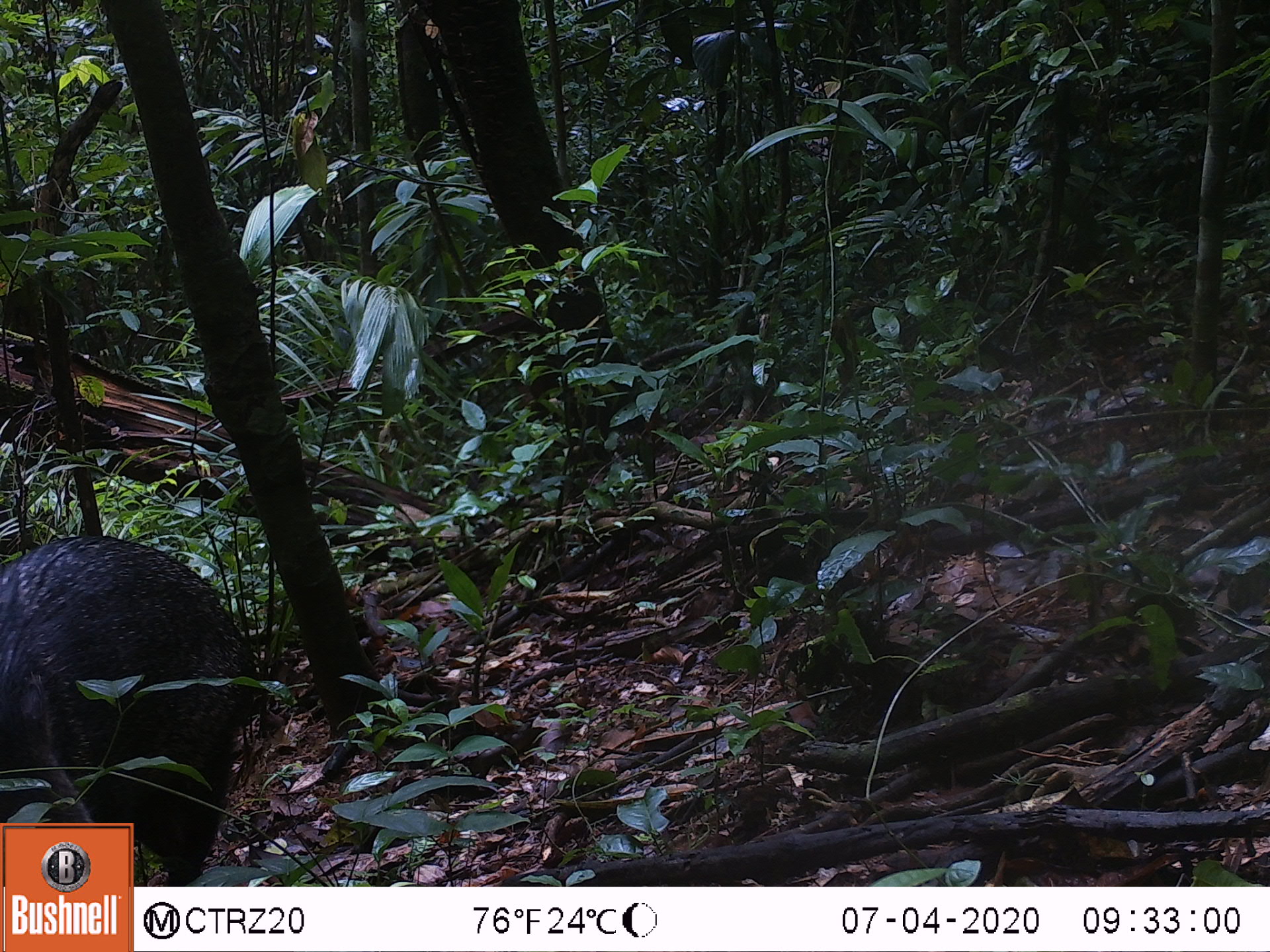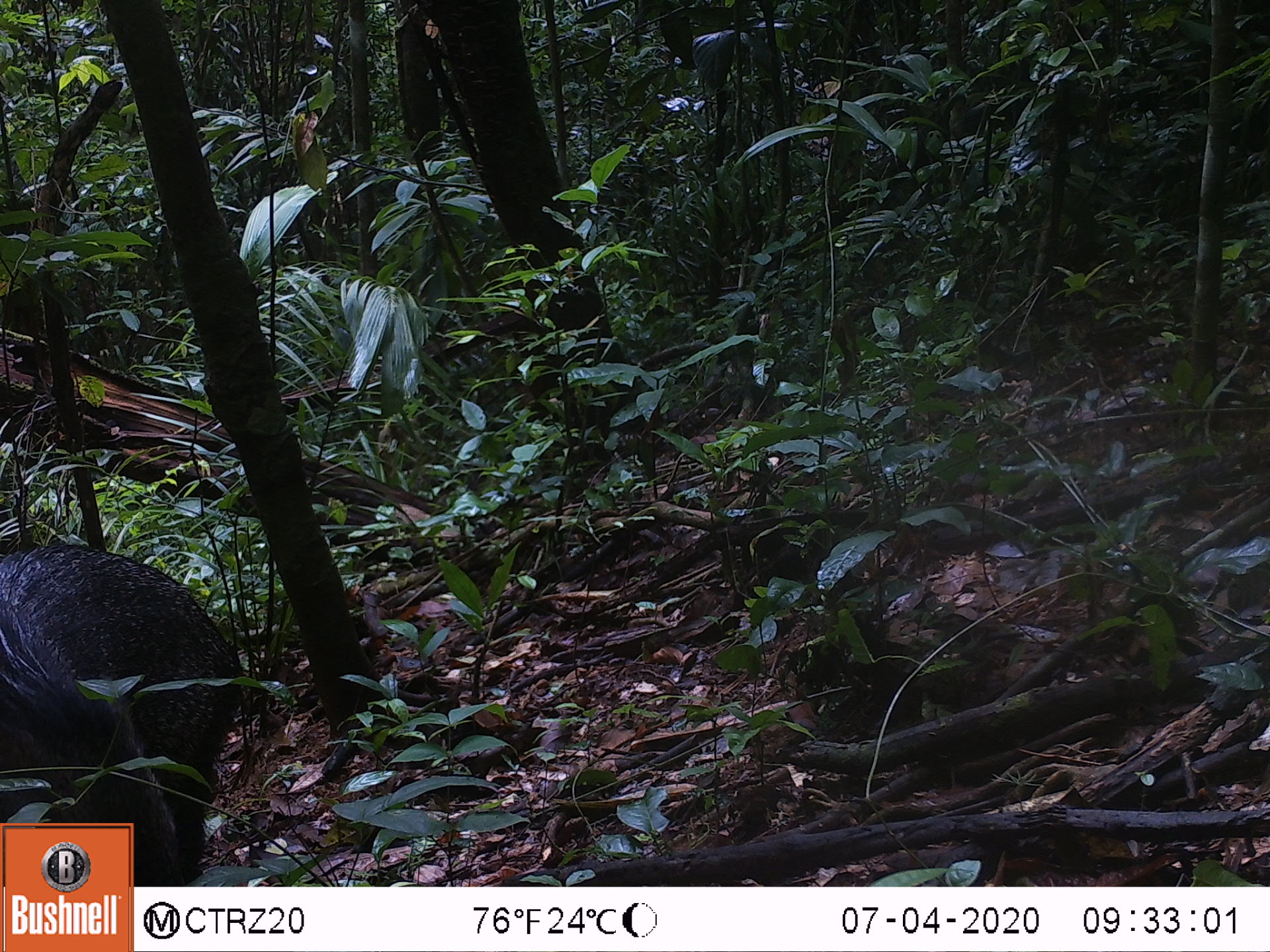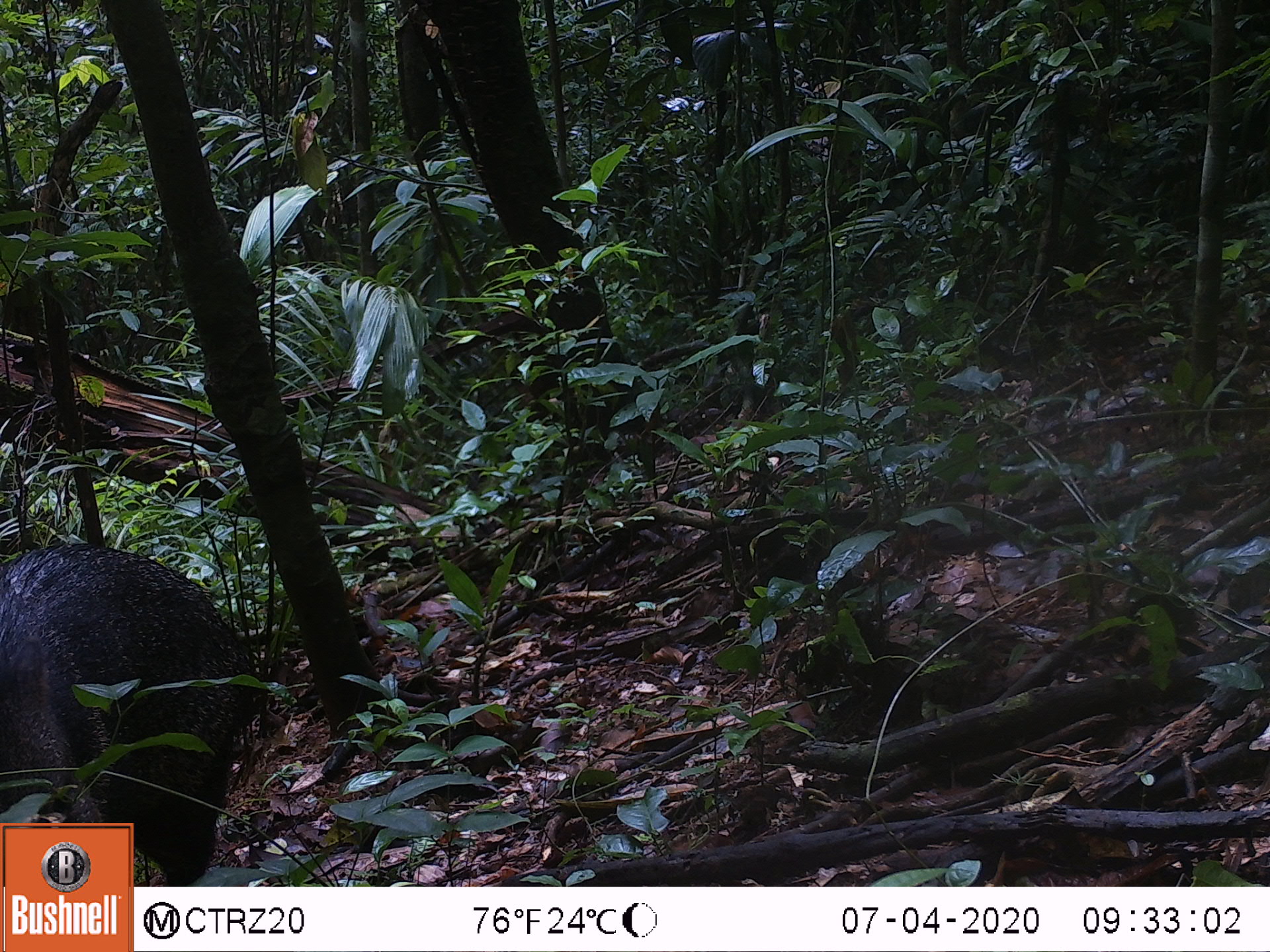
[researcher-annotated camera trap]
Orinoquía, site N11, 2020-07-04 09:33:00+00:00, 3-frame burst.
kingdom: Animalia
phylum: Chordata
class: Mammalia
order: Artiodactyla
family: Tayassuidae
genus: Pecari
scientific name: Pecari tajacu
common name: collared peccary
Collared peccary (Pecari tajacu).